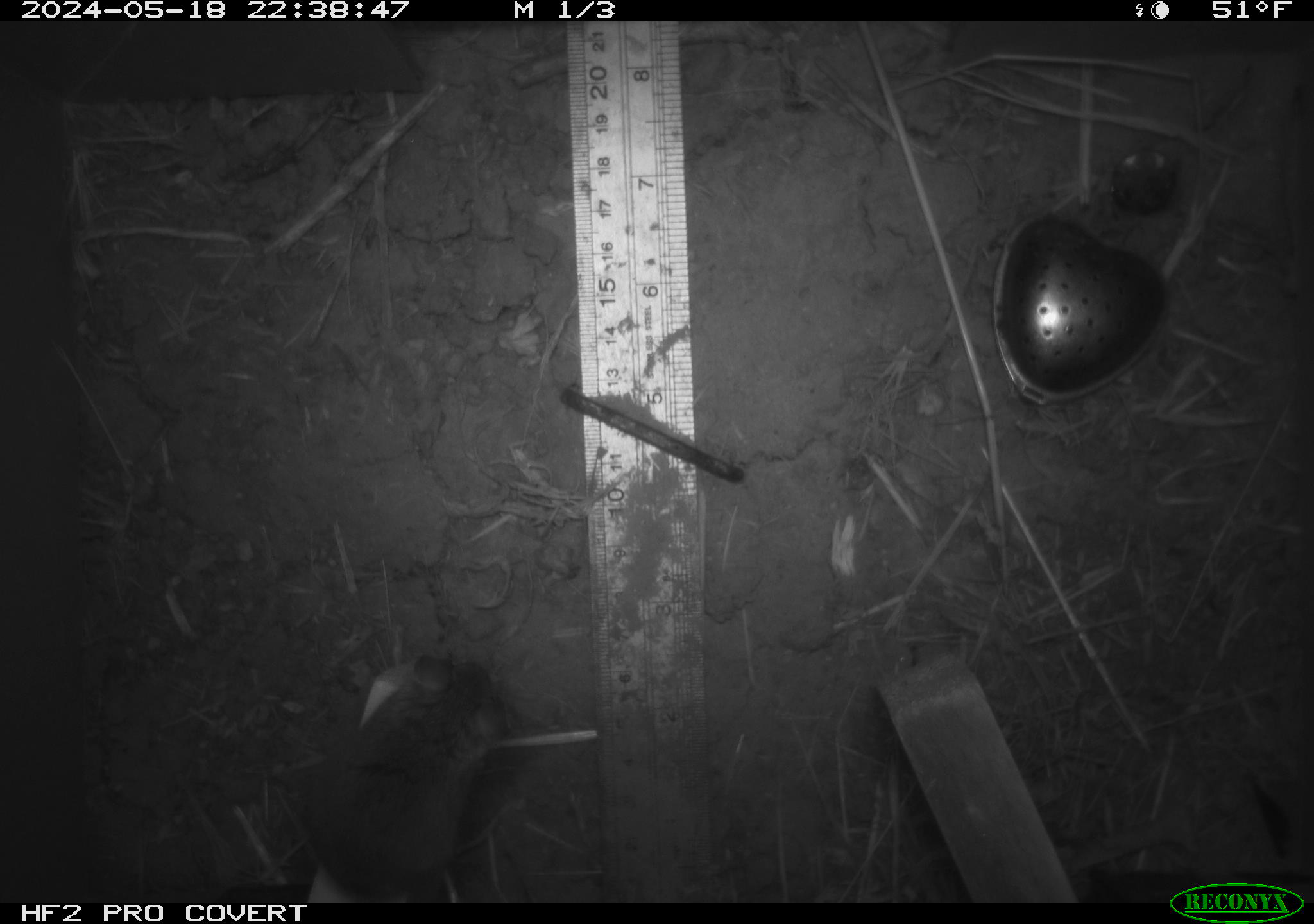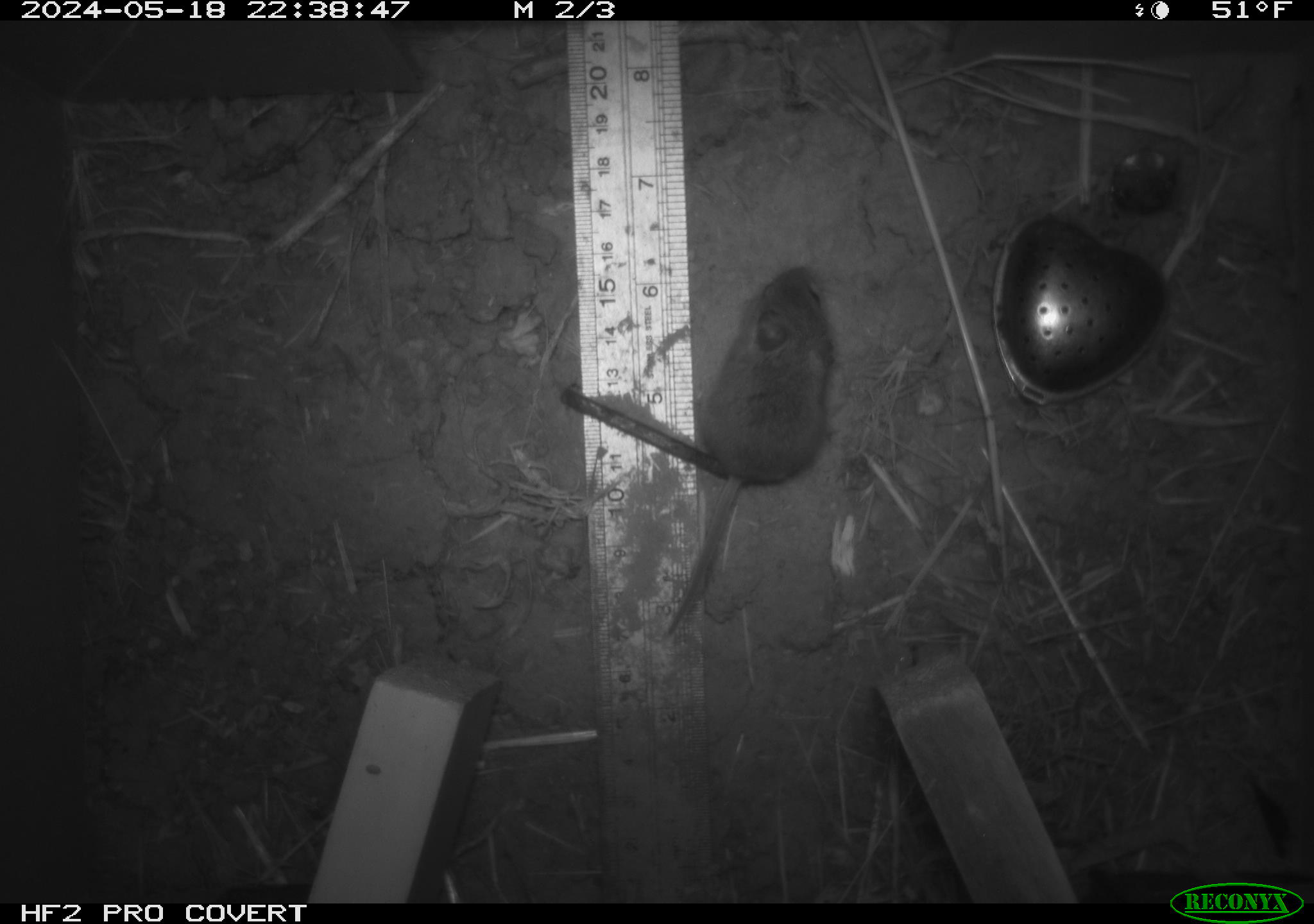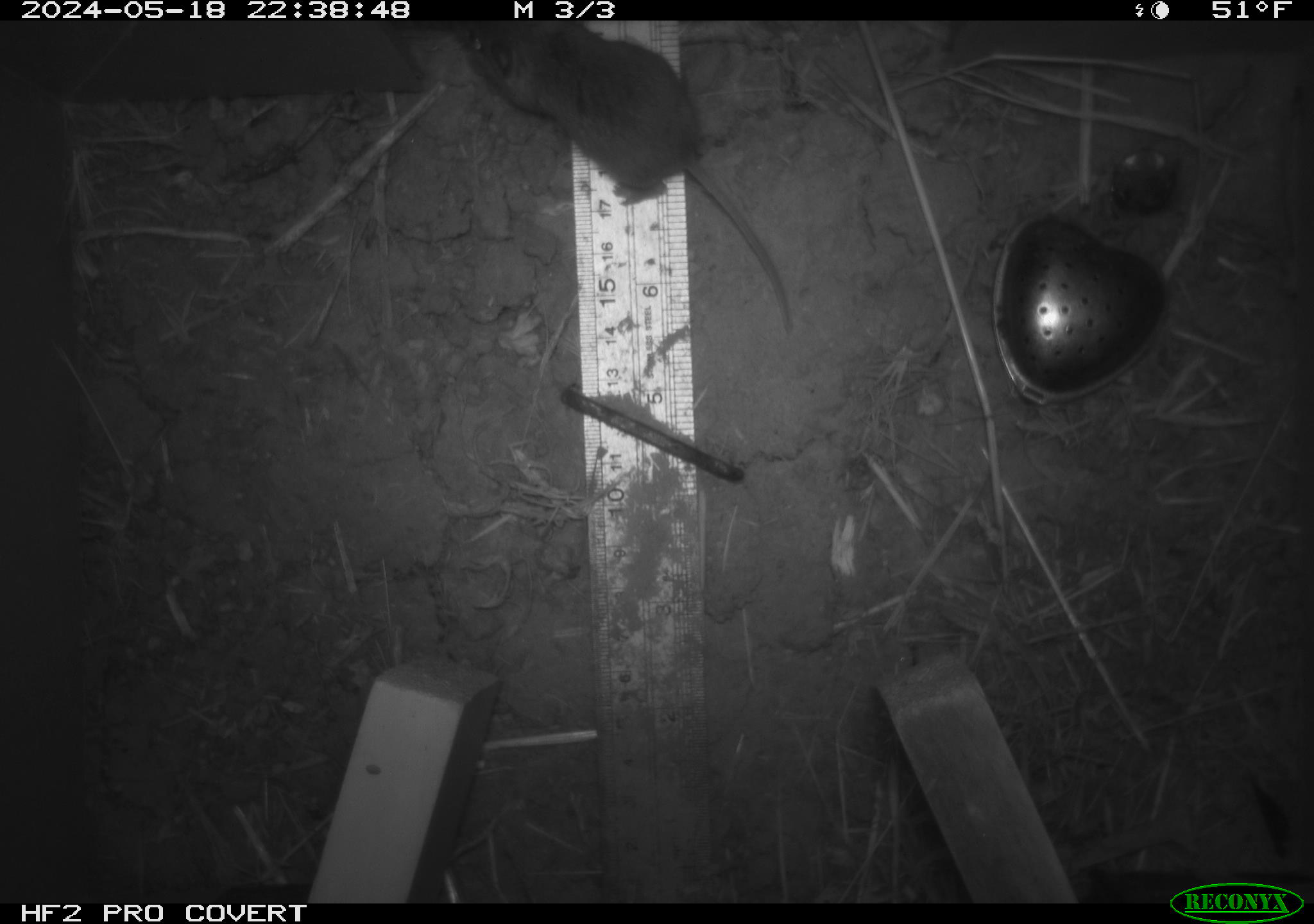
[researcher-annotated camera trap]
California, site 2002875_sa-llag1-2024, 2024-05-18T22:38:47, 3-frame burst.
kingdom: Animalia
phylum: Chordata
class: Mammalia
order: Rodentia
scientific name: Rodentia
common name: mouse species